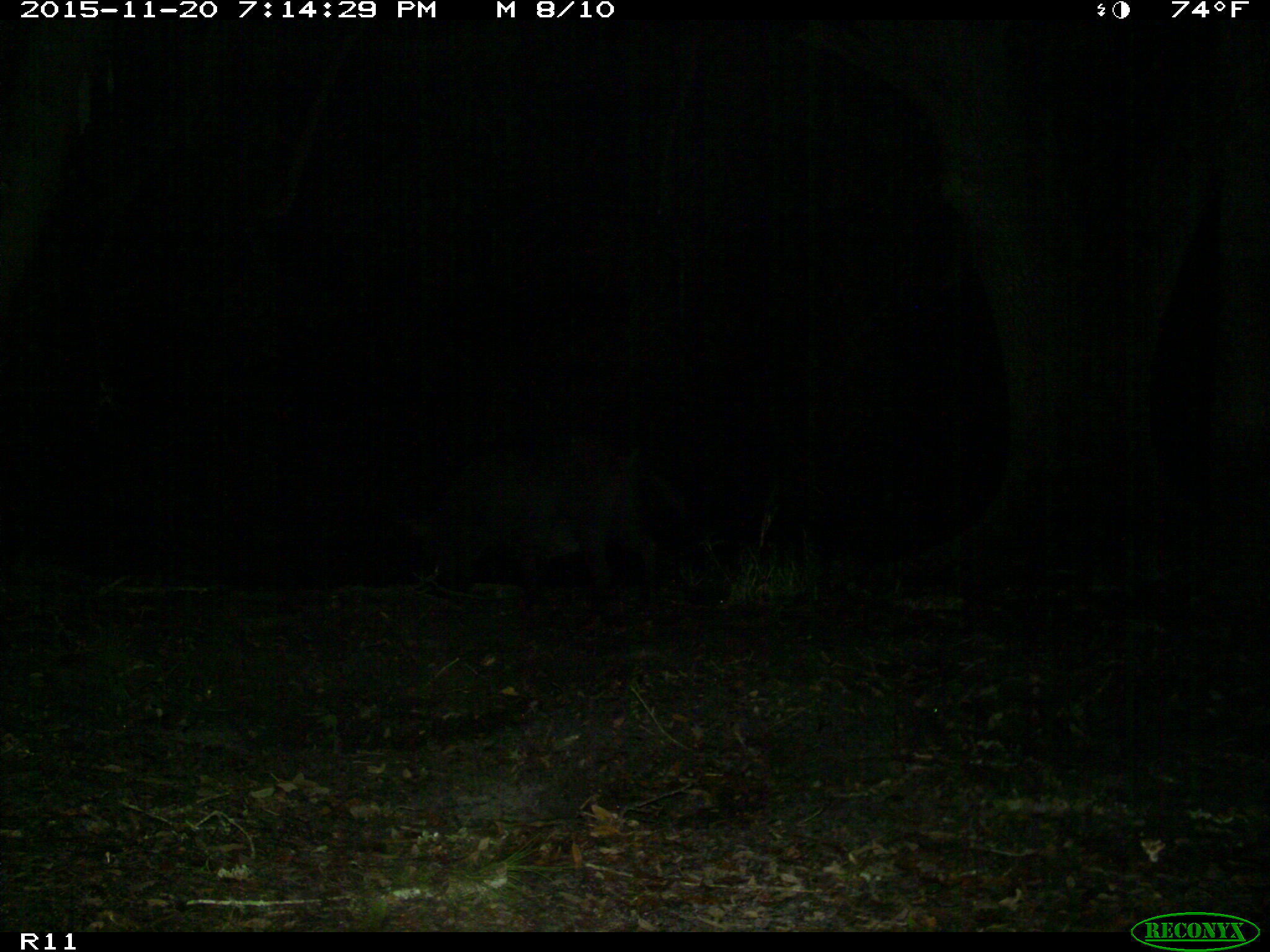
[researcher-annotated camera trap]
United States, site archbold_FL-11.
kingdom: Animalia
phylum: Chordata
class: Mammalia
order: Artiodactyla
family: Suidae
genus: Sus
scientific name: Sus scrofa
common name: wild boar